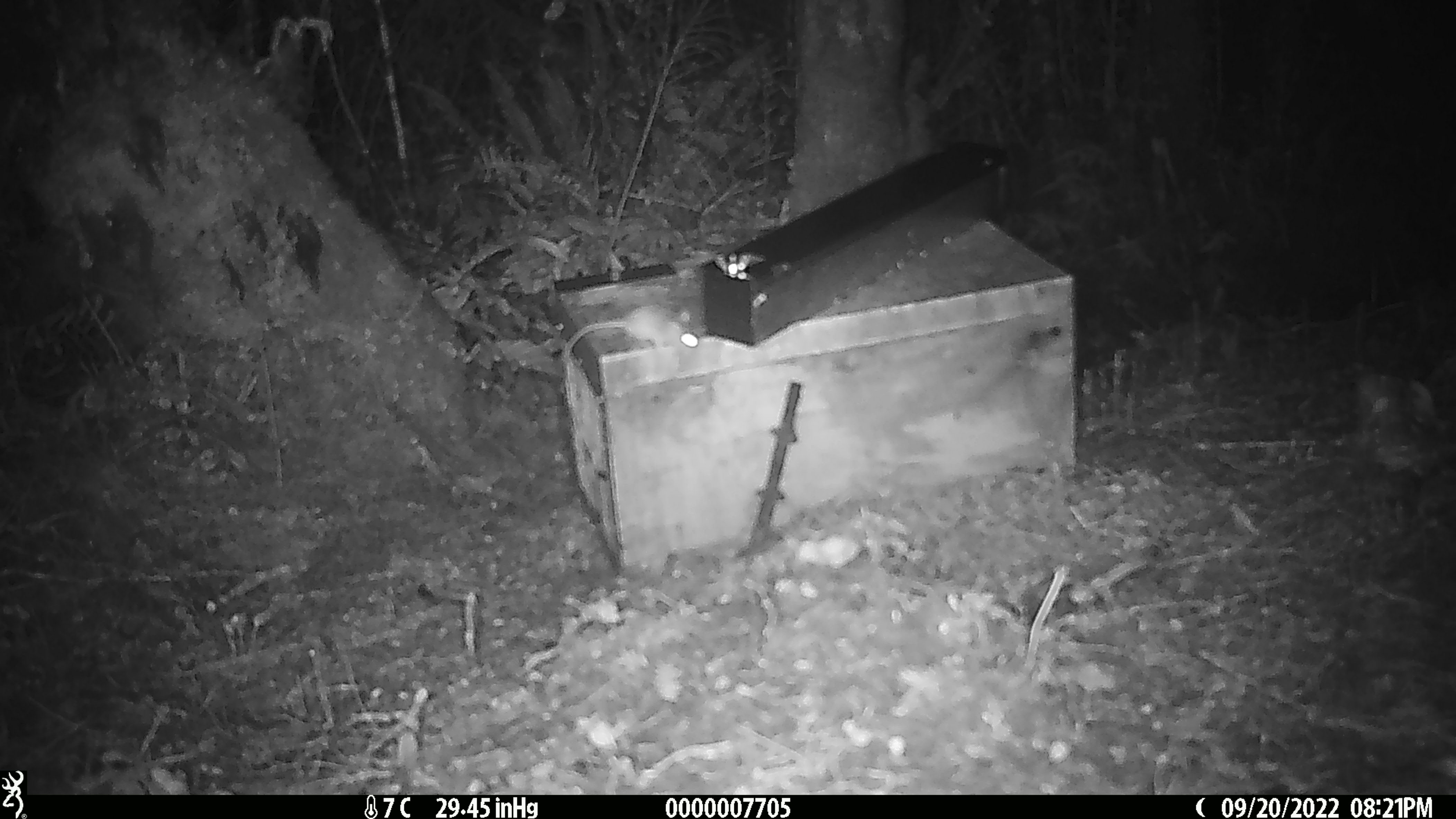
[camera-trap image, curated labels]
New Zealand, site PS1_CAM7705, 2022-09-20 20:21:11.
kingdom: Animalia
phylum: Chordata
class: Mammalia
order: Rodentia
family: Muridae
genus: Mus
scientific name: Mus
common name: mouse